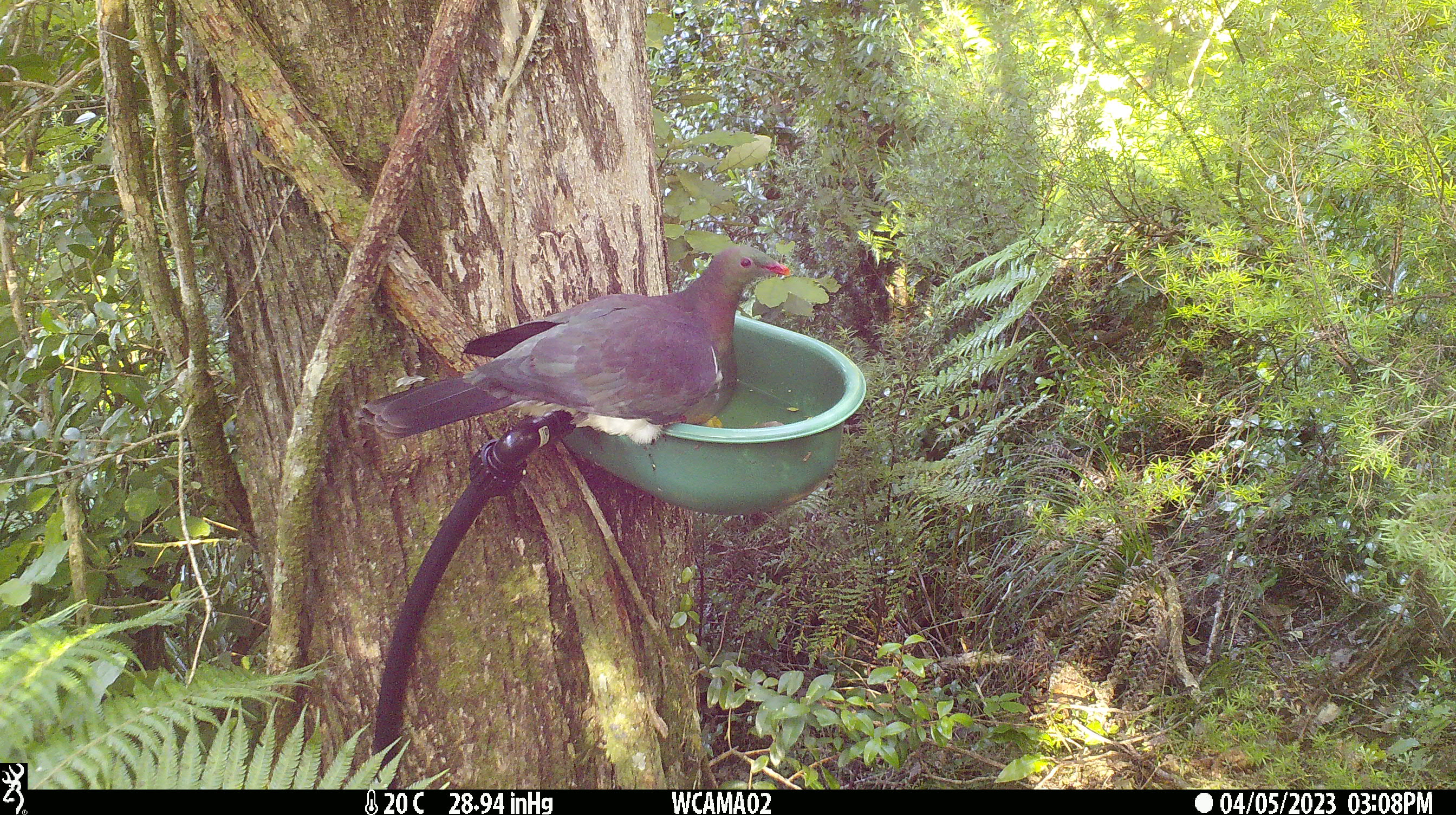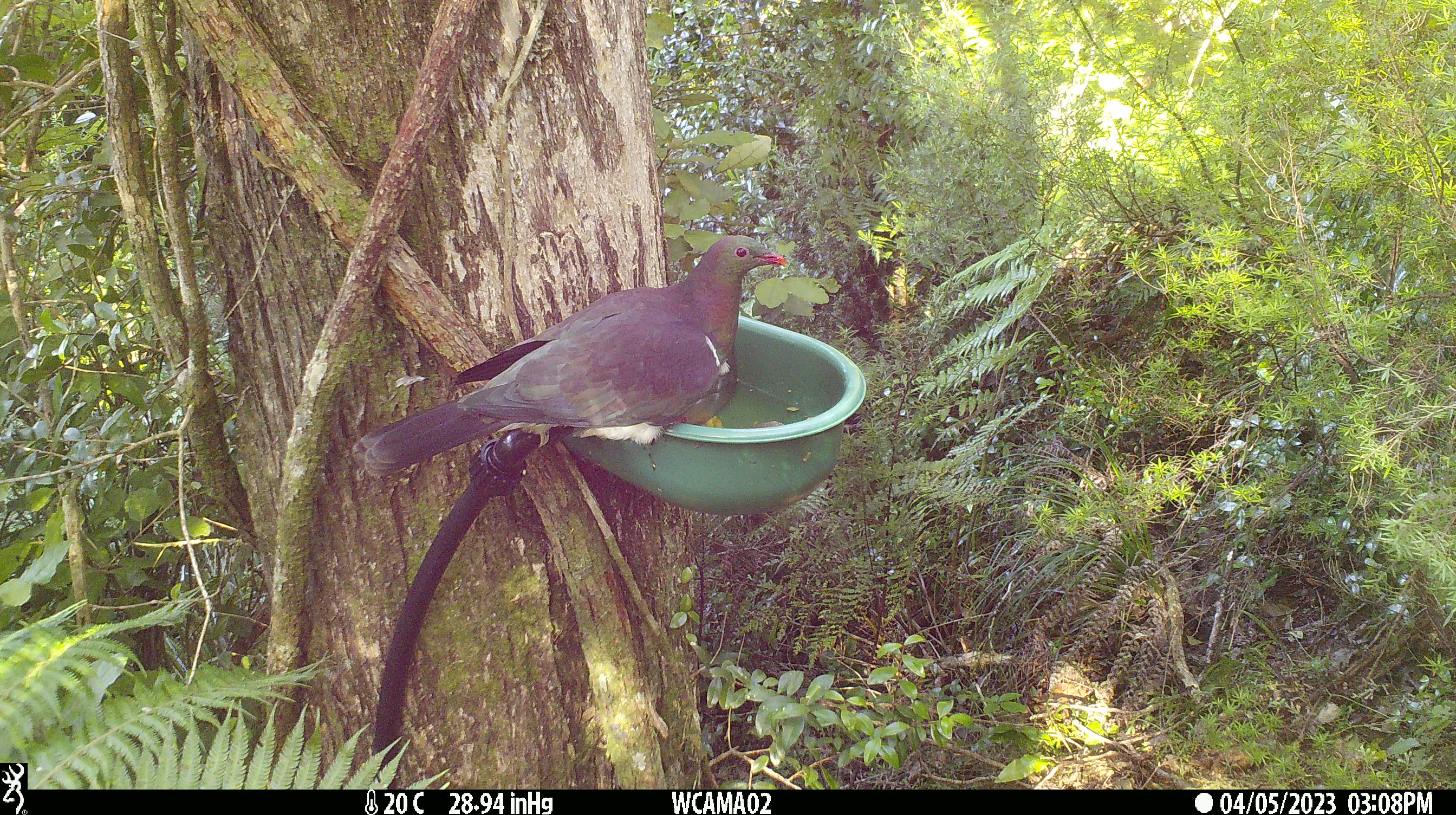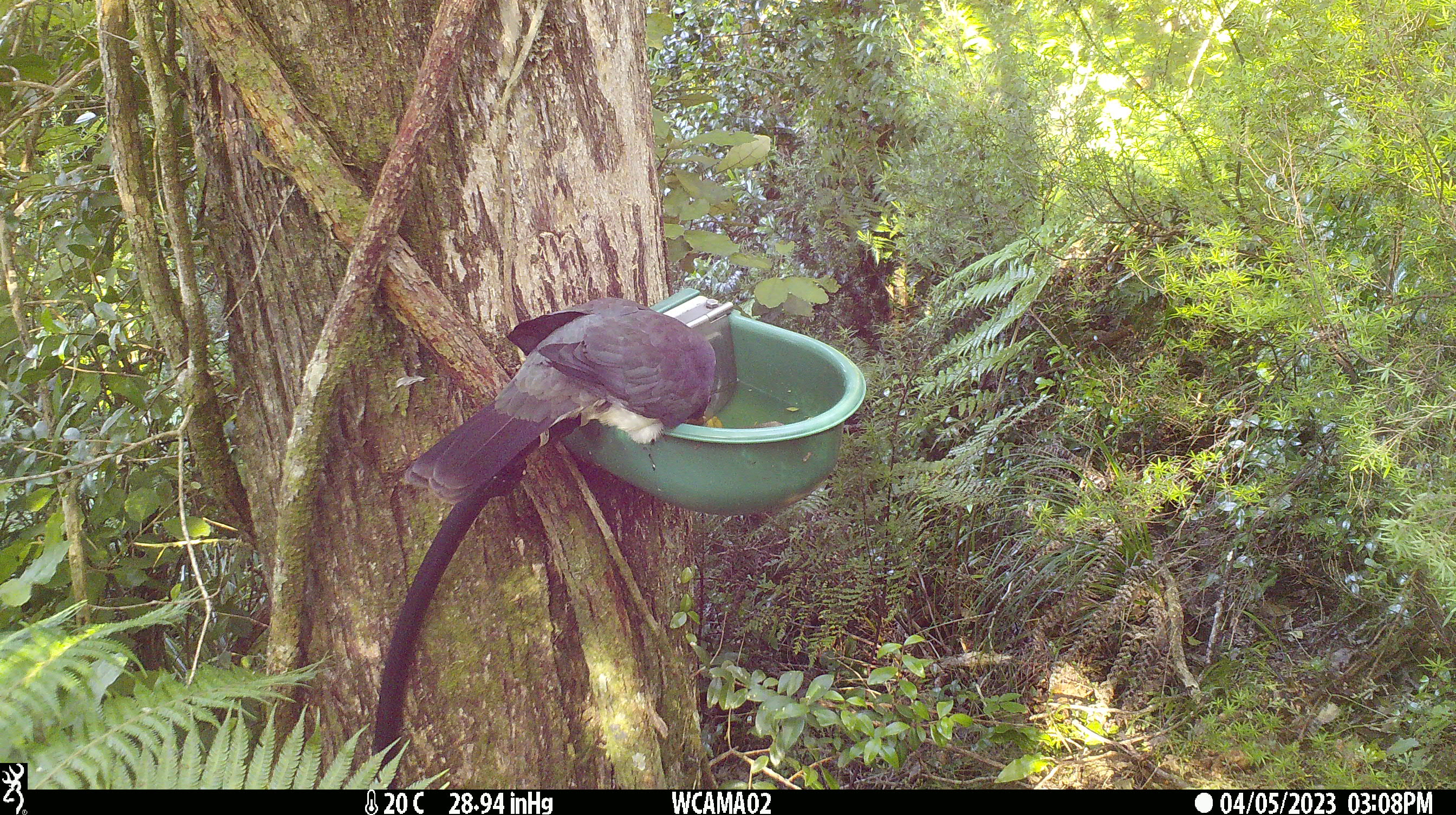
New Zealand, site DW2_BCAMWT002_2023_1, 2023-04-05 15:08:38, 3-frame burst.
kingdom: Animalia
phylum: Chordata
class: Aves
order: Columbiformes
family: Columbidae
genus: Hemiphaga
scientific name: Hemiphaga novaeseelandiae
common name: new zealand pigeon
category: kereru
Kereru (new zealand pigeon) (Hemiphaga novaeseelandiae).